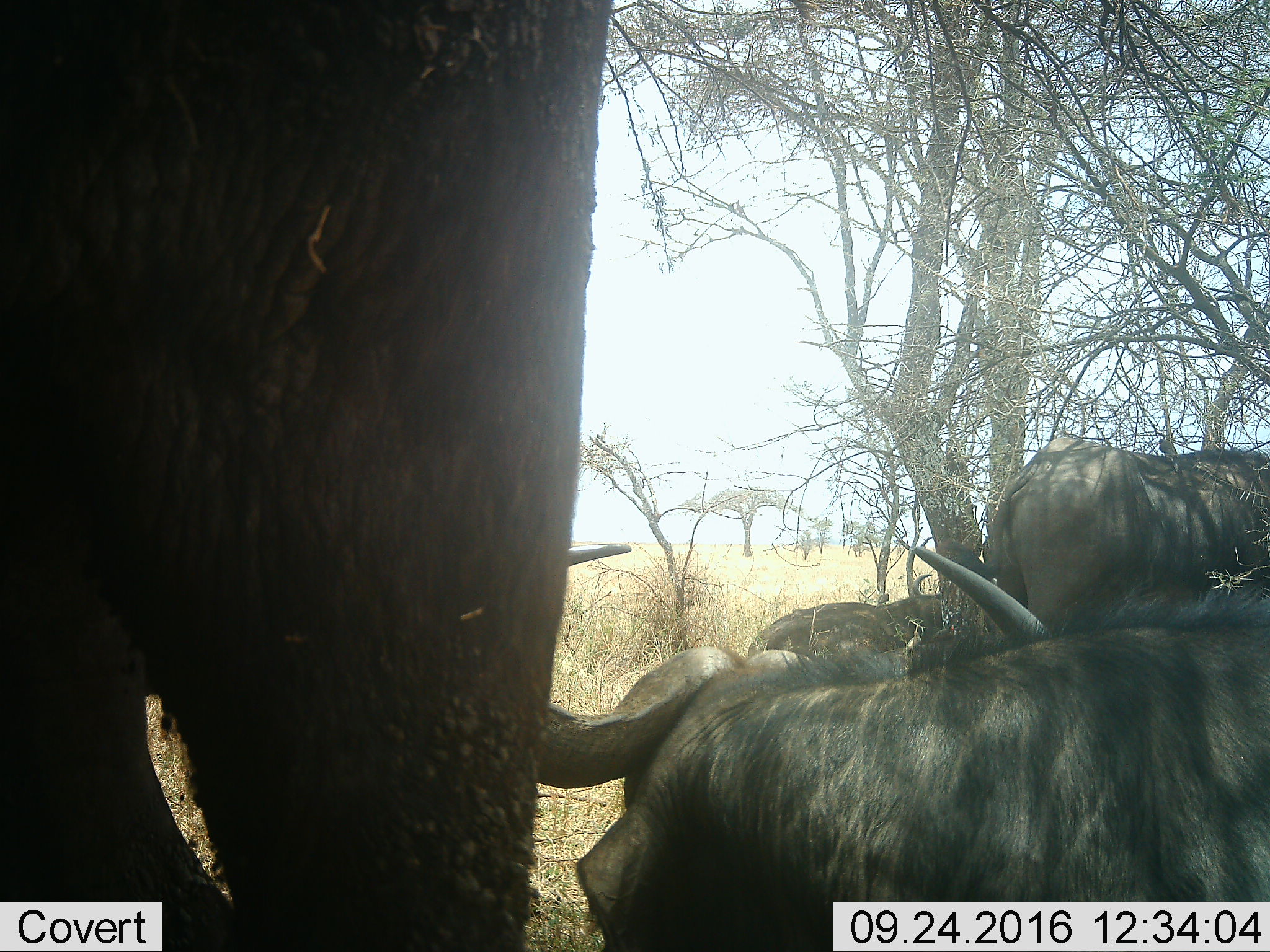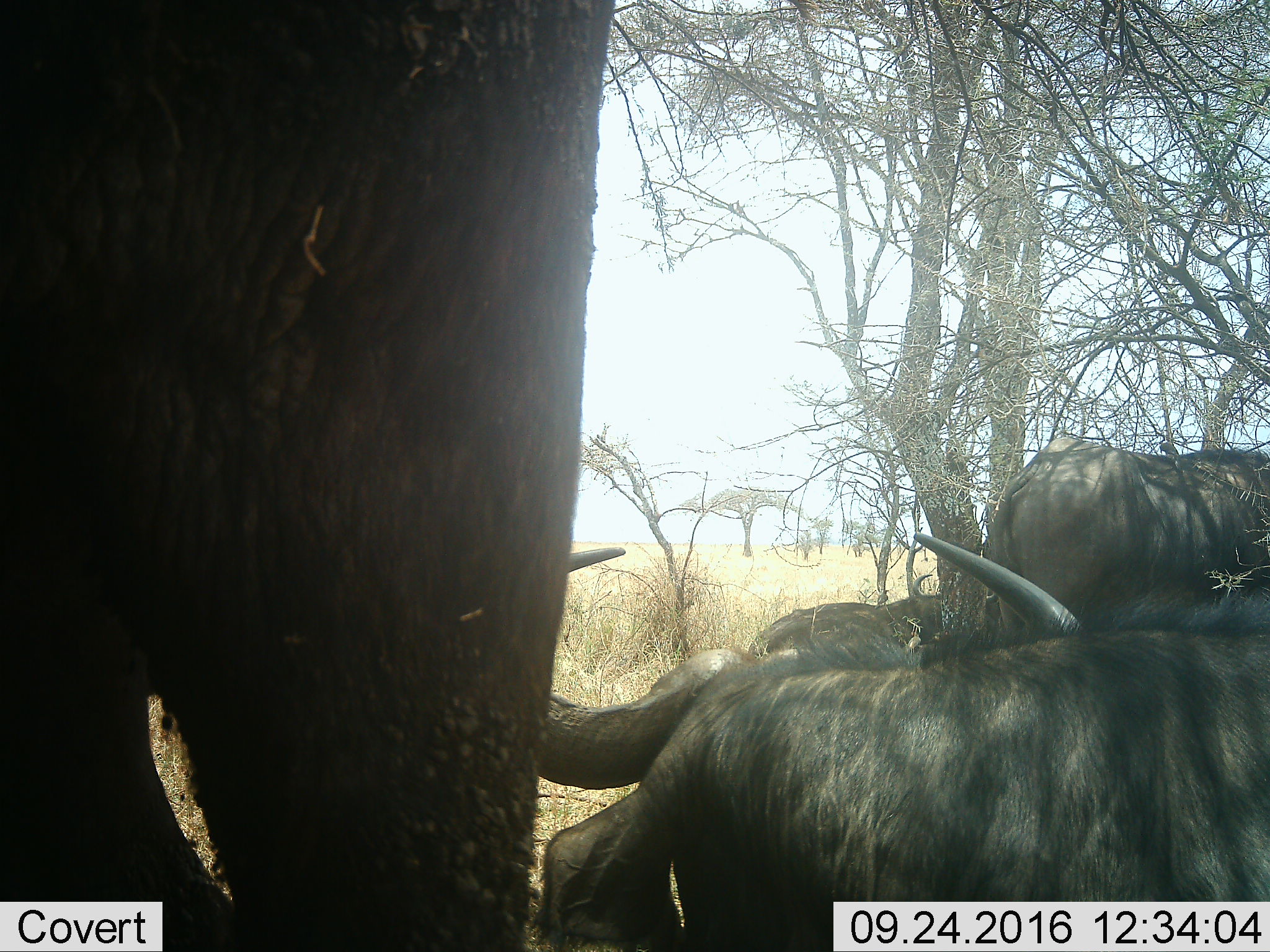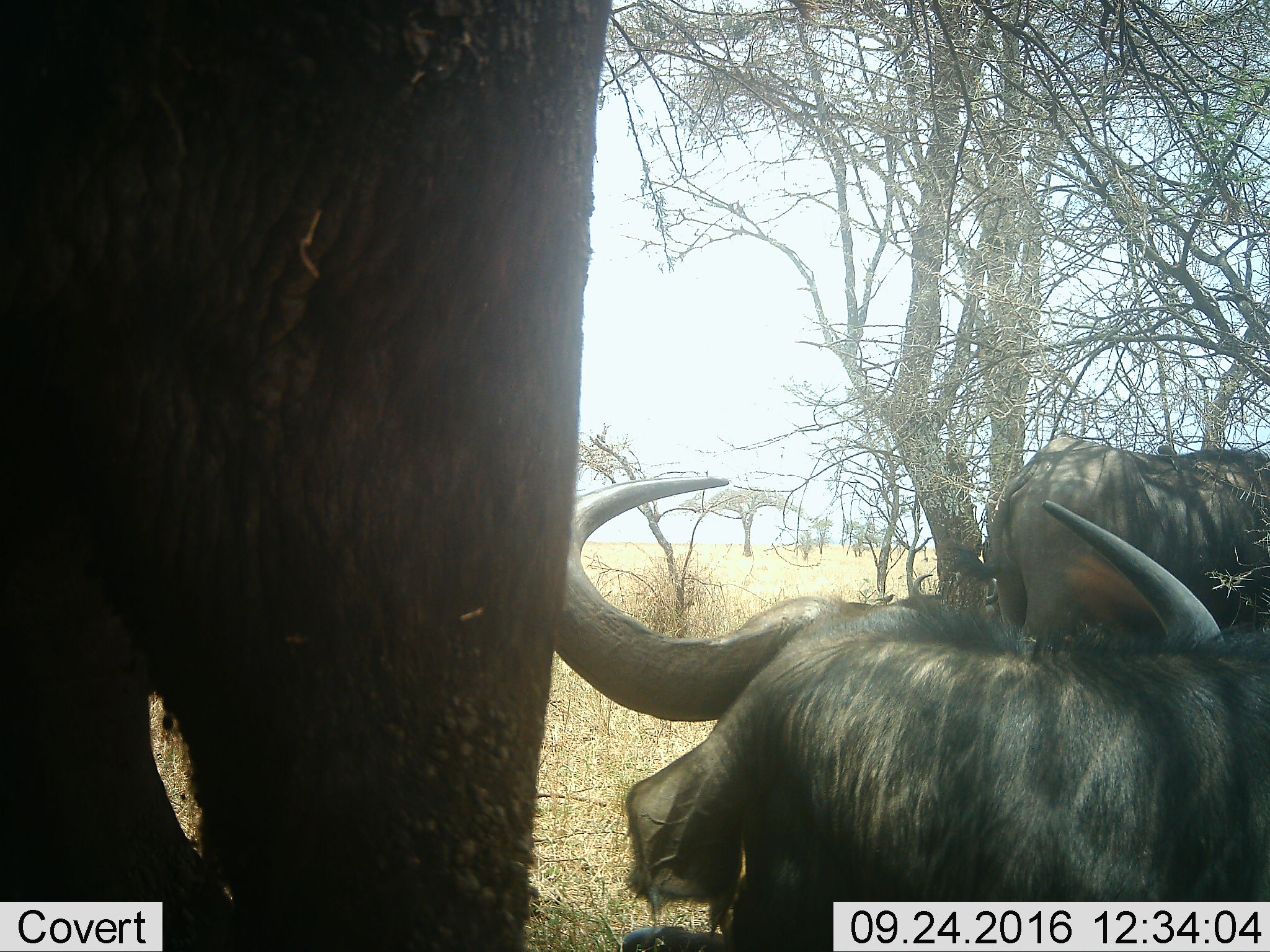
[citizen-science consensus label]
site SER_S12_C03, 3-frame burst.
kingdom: Animalia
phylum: Chordata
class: Mammalia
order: Artiodactyla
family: Bovidae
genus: Syncerus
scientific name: Syncerus caffer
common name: african buffalo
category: buffalo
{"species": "buffalo (african buffalo) (Syncerus caffer)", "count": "3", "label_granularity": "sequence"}